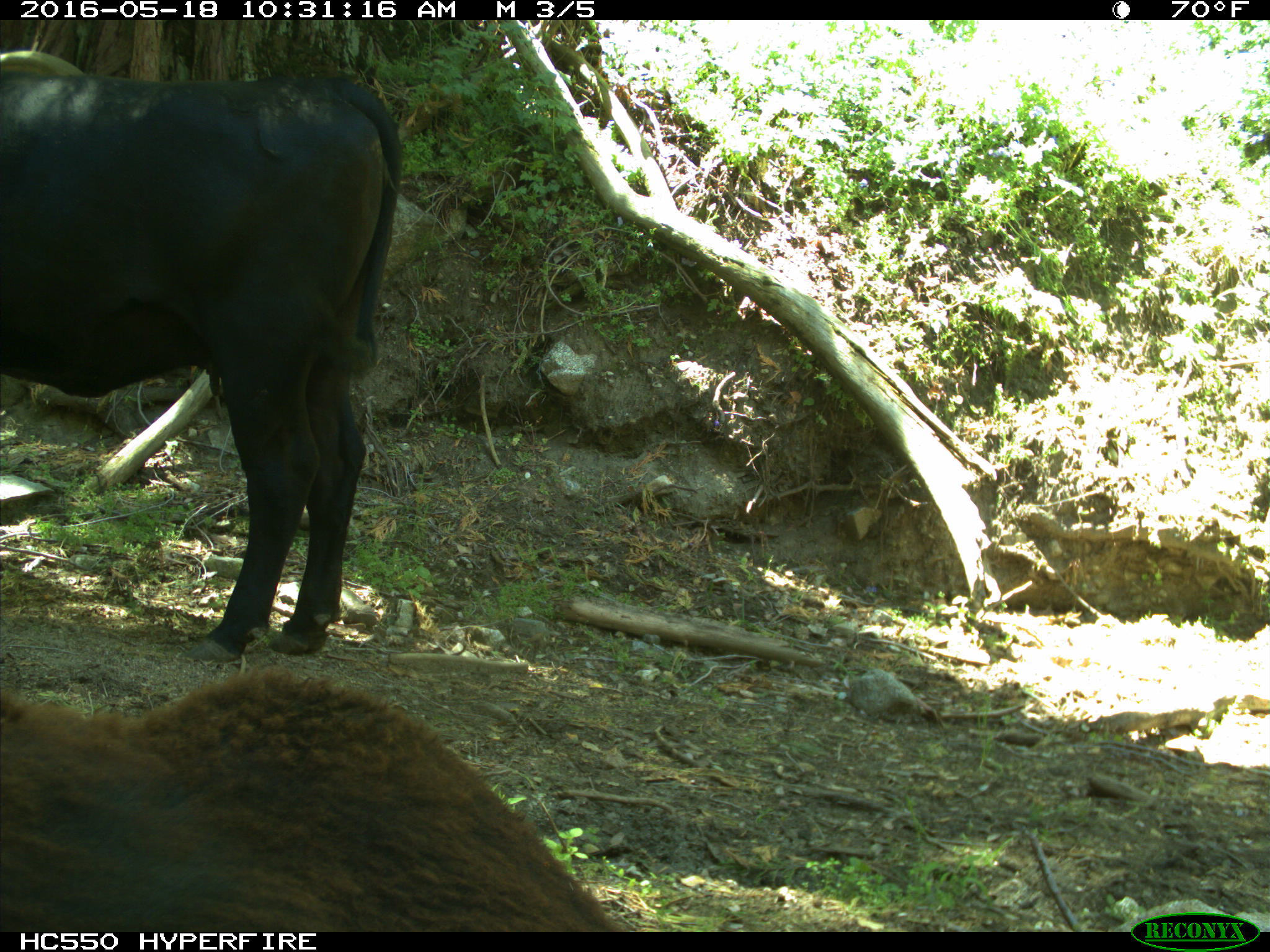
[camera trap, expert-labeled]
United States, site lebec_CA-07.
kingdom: Animalia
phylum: Chordata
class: Mammalia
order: Artiodactyla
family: Bovidae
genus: Bos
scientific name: Bos taurus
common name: domestic cow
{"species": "Bos taurus (domestic cow)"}